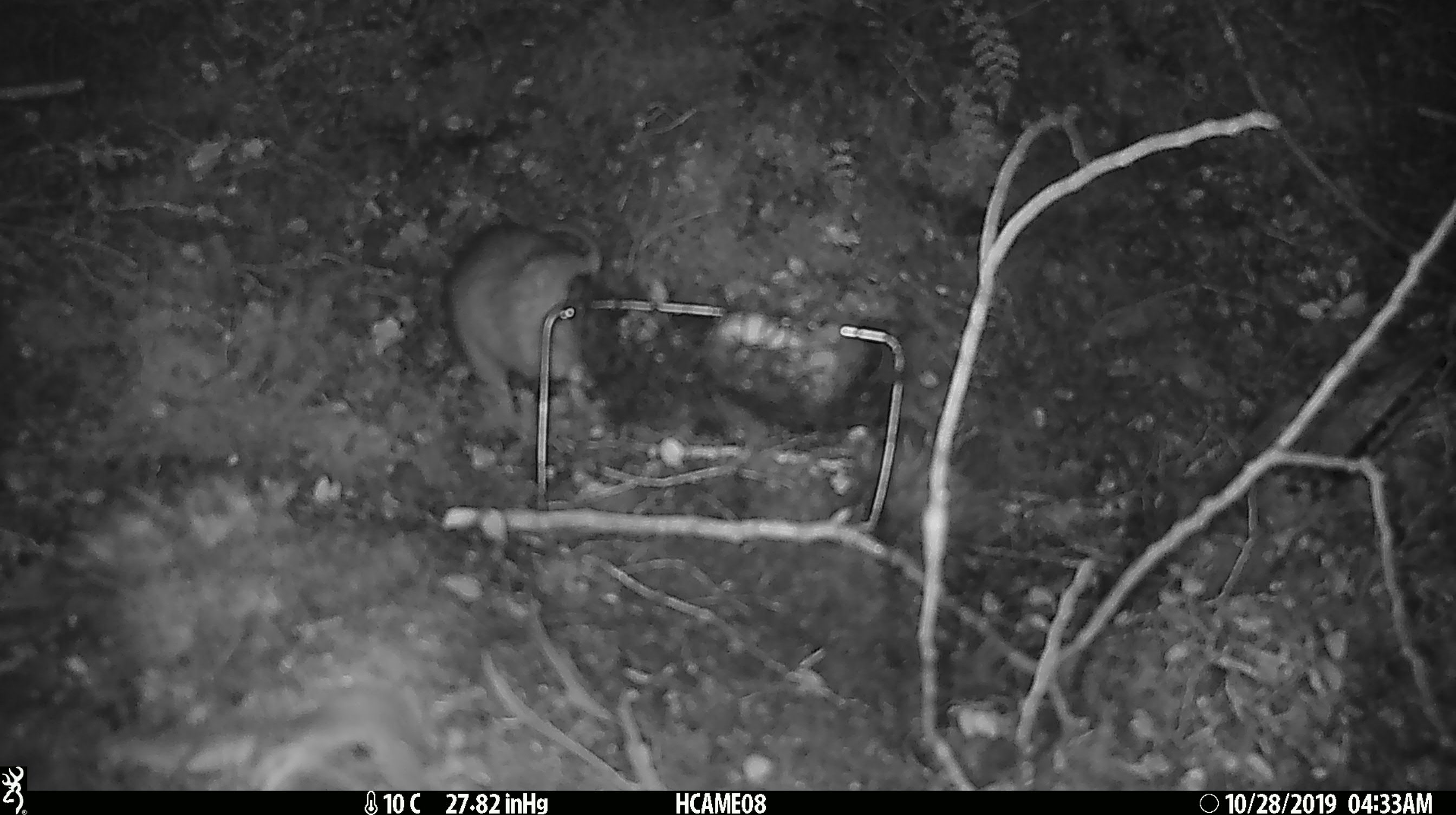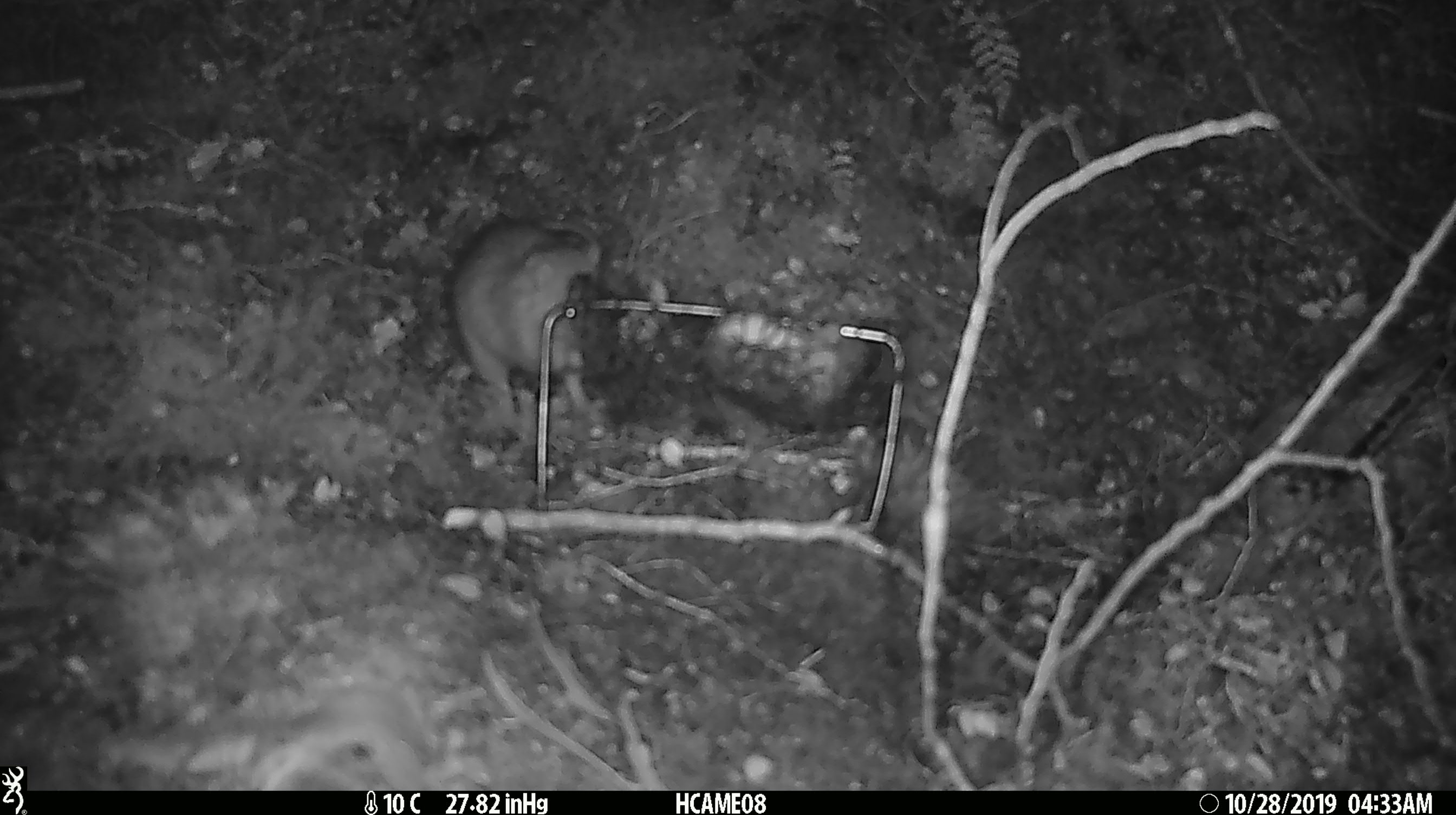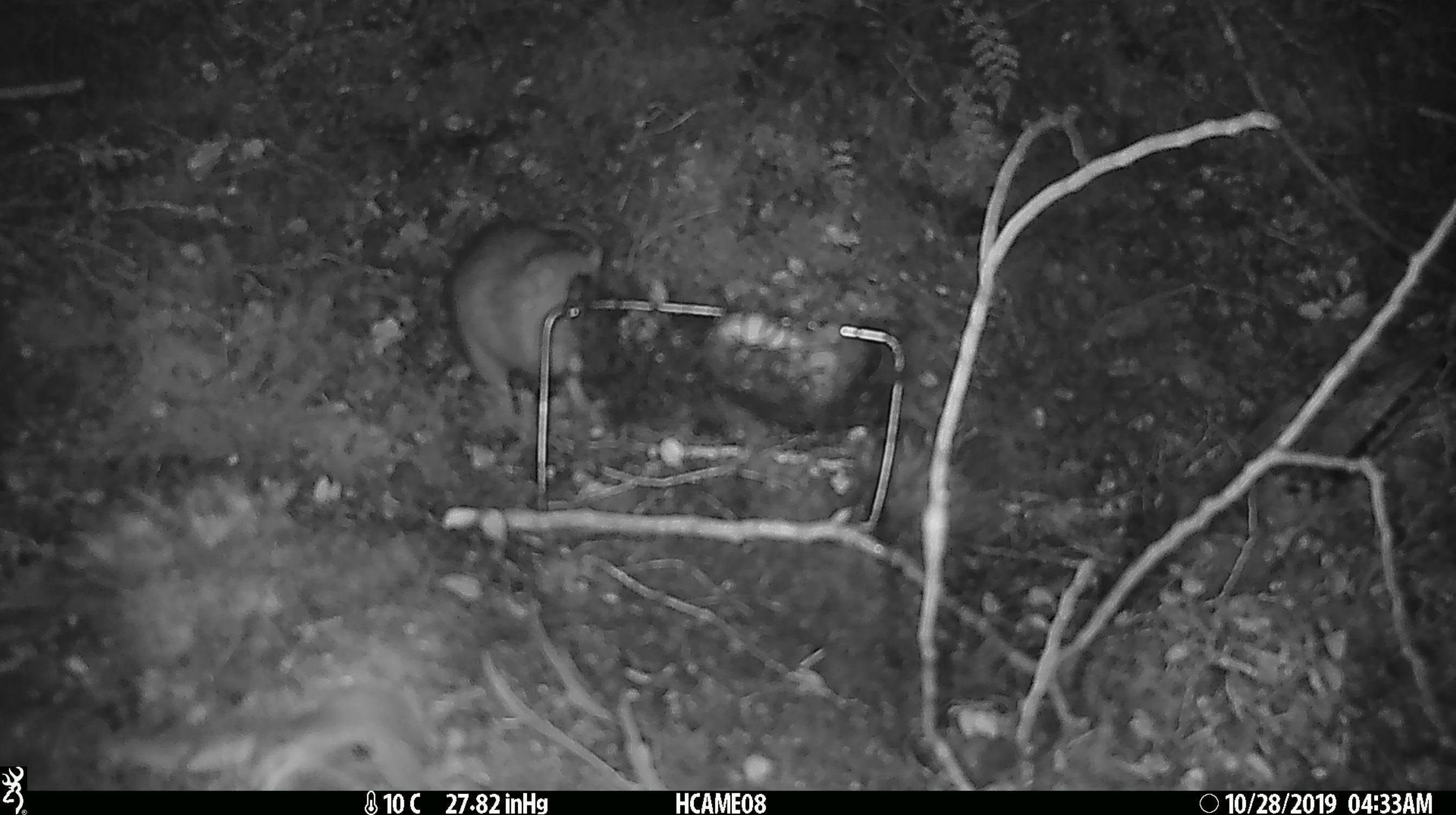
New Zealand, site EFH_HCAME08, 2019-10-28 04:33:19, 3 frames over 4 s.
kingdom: Animalia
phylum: Chordata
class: Mammalia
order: Rodentia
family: Muridae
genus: Rattus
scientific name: Rattus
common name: rat